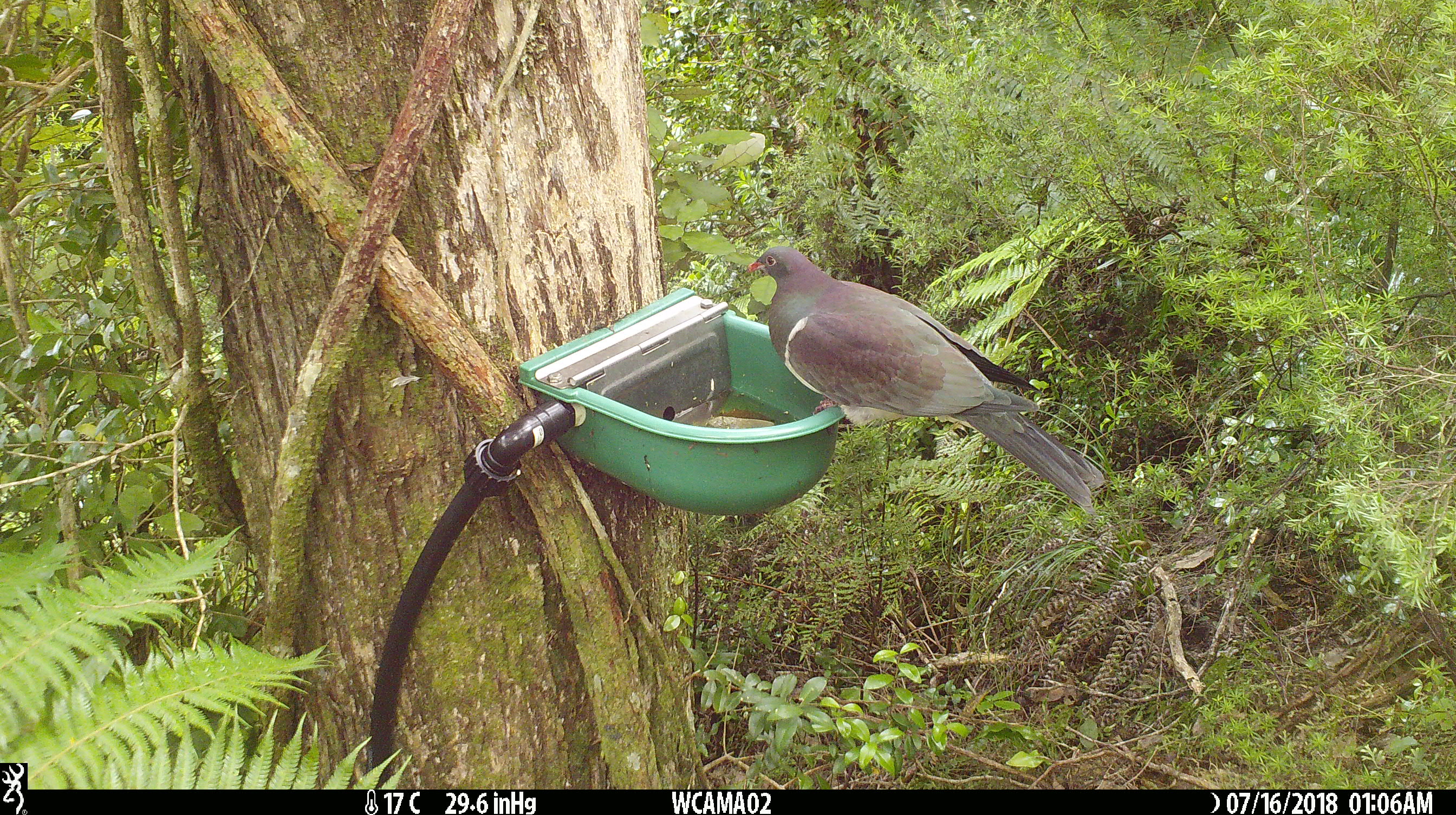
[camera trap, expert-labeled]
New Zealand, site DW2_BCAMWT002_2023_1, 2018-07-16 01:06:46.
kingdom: Animalia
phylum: Chordata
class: Aves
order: Columbiformes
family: Columbidae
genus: Hemiphaga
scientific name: Hemiphaga novaeseelandiae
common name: new zealand pigeon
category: kereru